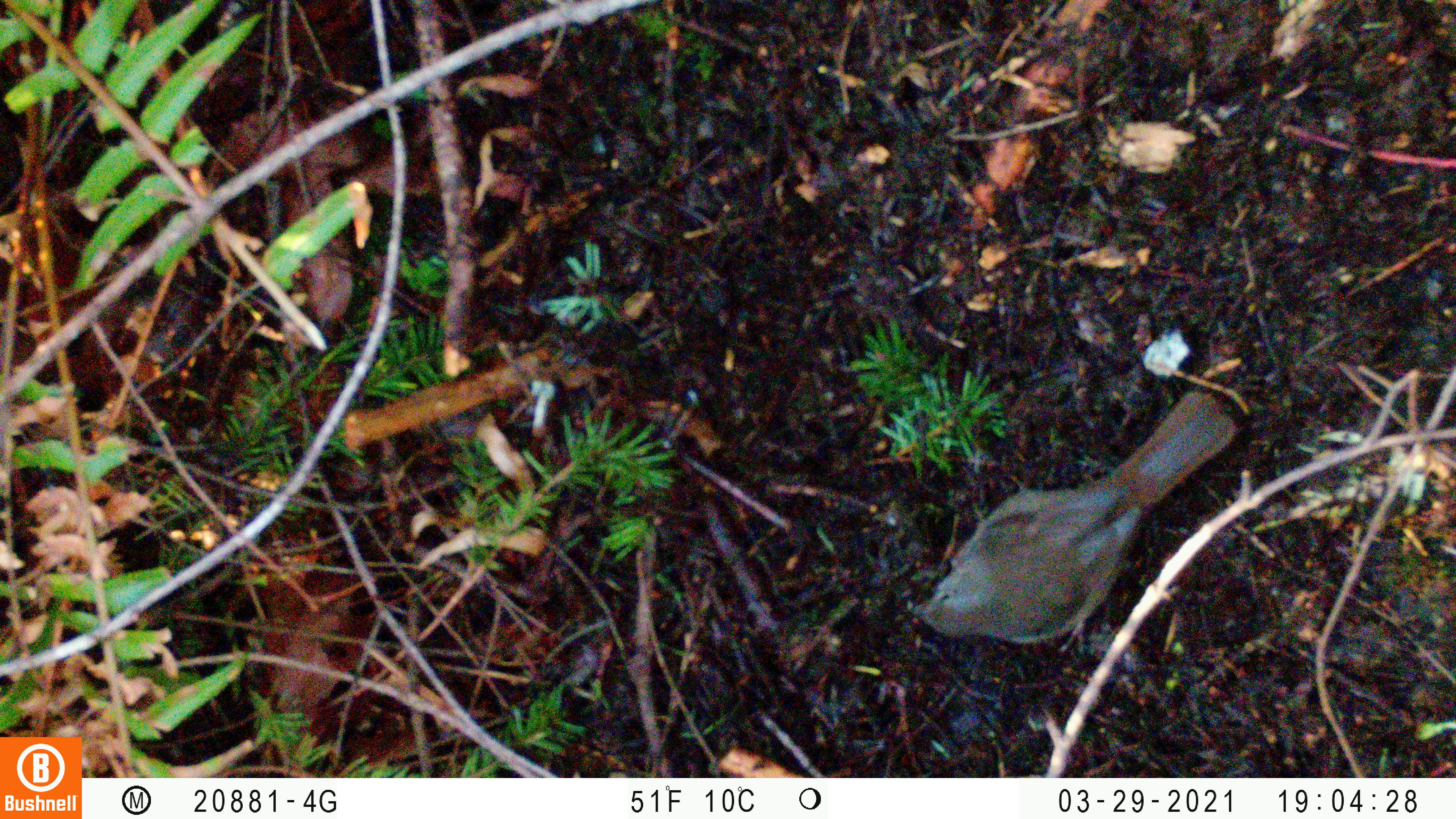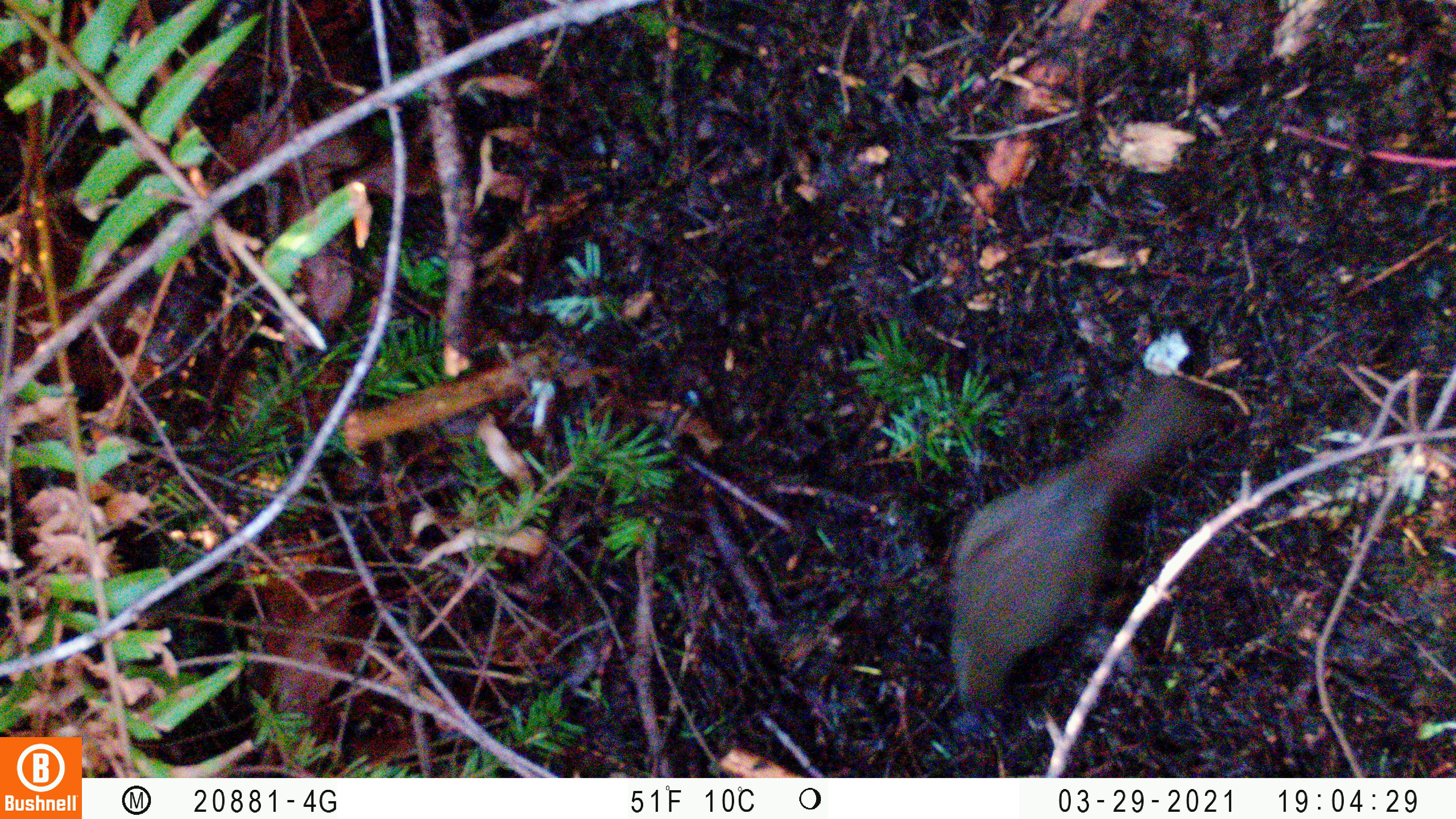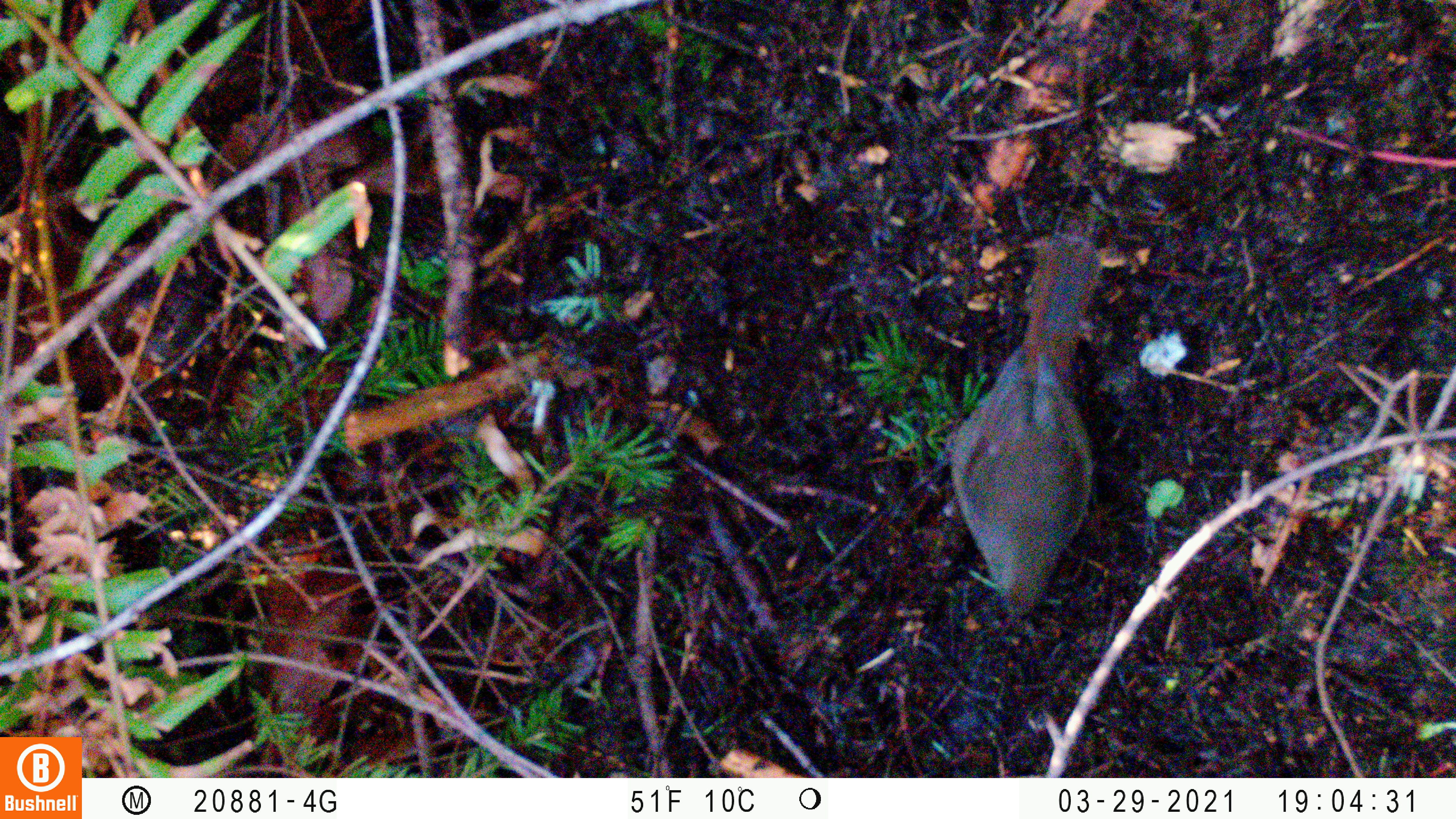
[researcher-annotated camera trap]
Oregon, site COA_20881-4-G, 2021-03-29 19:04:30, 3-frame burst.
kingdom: Animalia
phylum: Chordata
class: Aves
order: Passeriformes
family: Turdidae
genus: Catharus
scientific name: Catharus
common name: brown thrushes and nightingale-thrushes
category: catharus species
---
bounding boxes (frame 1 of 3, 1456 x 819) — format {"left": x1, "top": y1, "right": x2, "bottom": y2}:
catharus species: {"left": 898, "top": 380, "right": 1251, "bottom": 681}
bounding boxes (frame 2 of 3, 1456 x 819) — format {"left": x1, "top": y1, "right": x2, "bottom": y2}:
catharus species: {"left": 914, "top": 352, "right": 1253, "bottom": 738}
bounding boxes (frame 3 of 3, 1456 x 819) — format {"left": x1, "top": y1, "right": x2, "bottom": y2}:
catharus species: {"left": 928, "top": 231, "right": 1158, "bottom": 640}